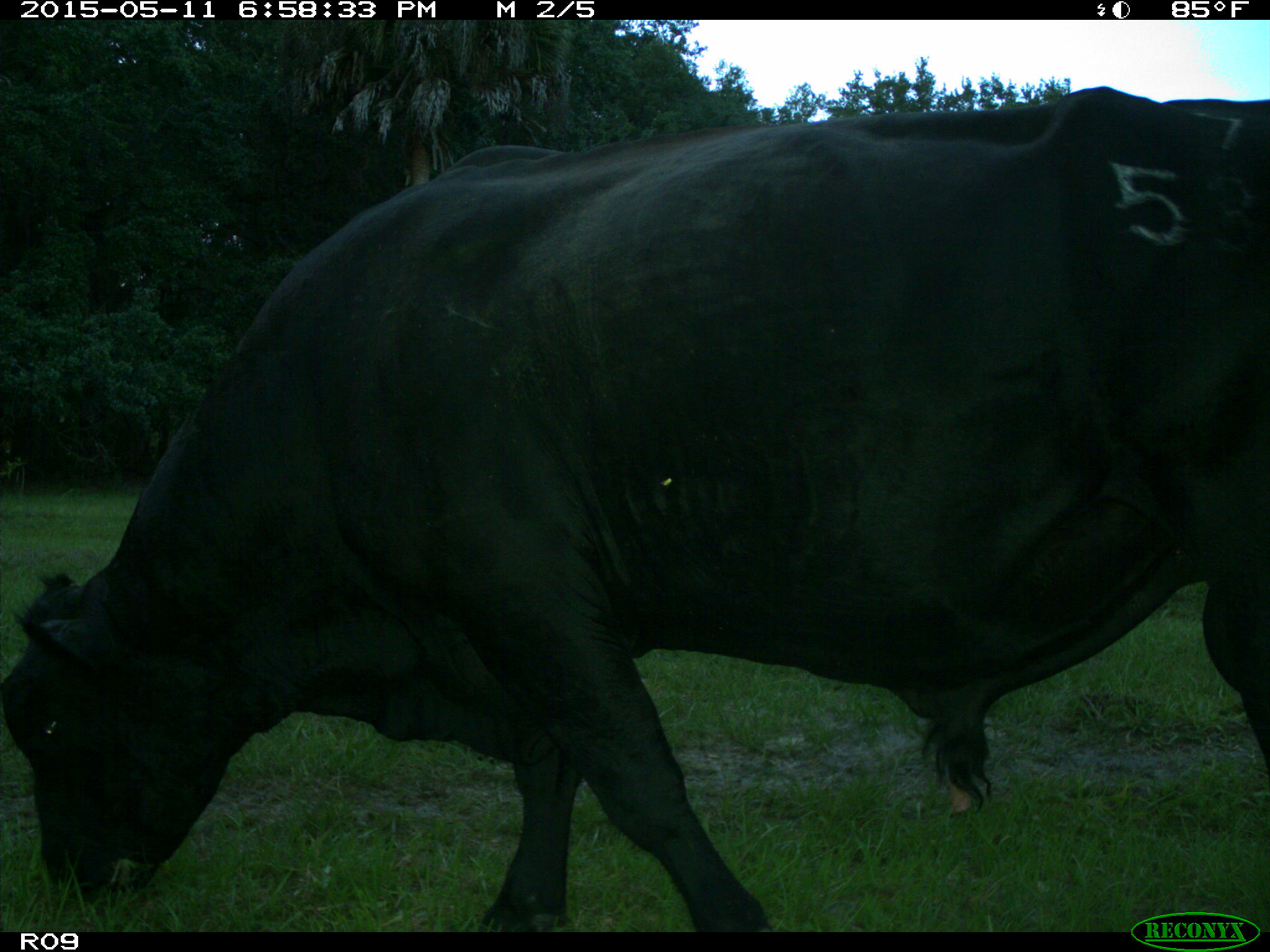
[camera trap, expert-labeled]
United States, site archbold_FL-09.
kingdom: Animalia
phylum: Chordata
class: Mammalia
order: Artiodactyla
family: Bovidae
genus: Bos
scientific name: Bos taurus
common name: domestic cow